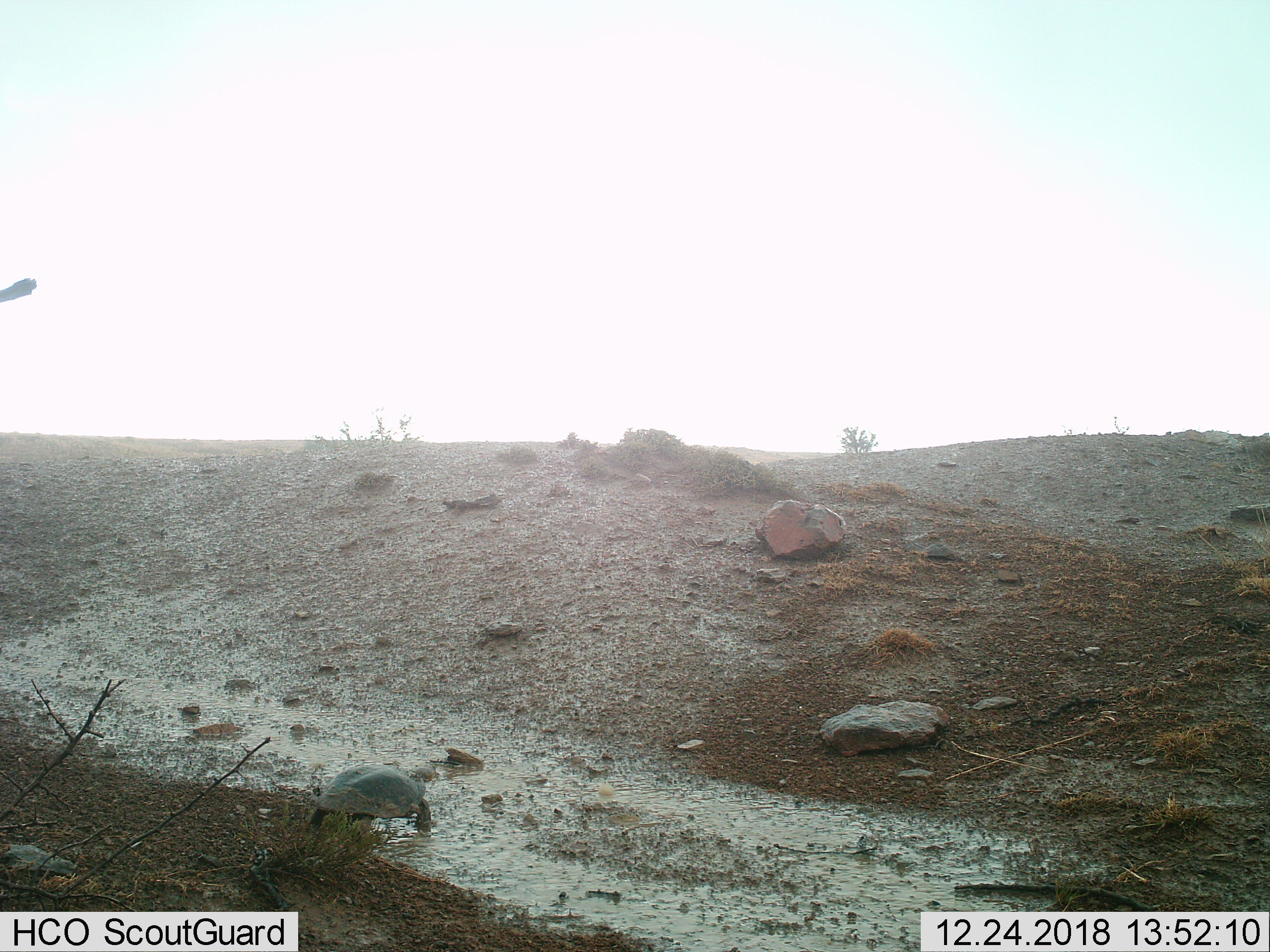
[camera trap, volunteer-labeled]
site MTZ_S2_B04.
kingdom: Animalia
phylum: Chordata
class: Reptilia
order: Testudines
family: Testudinidae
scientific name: Testudinidae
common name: tortoise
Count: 1.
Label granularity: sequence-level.